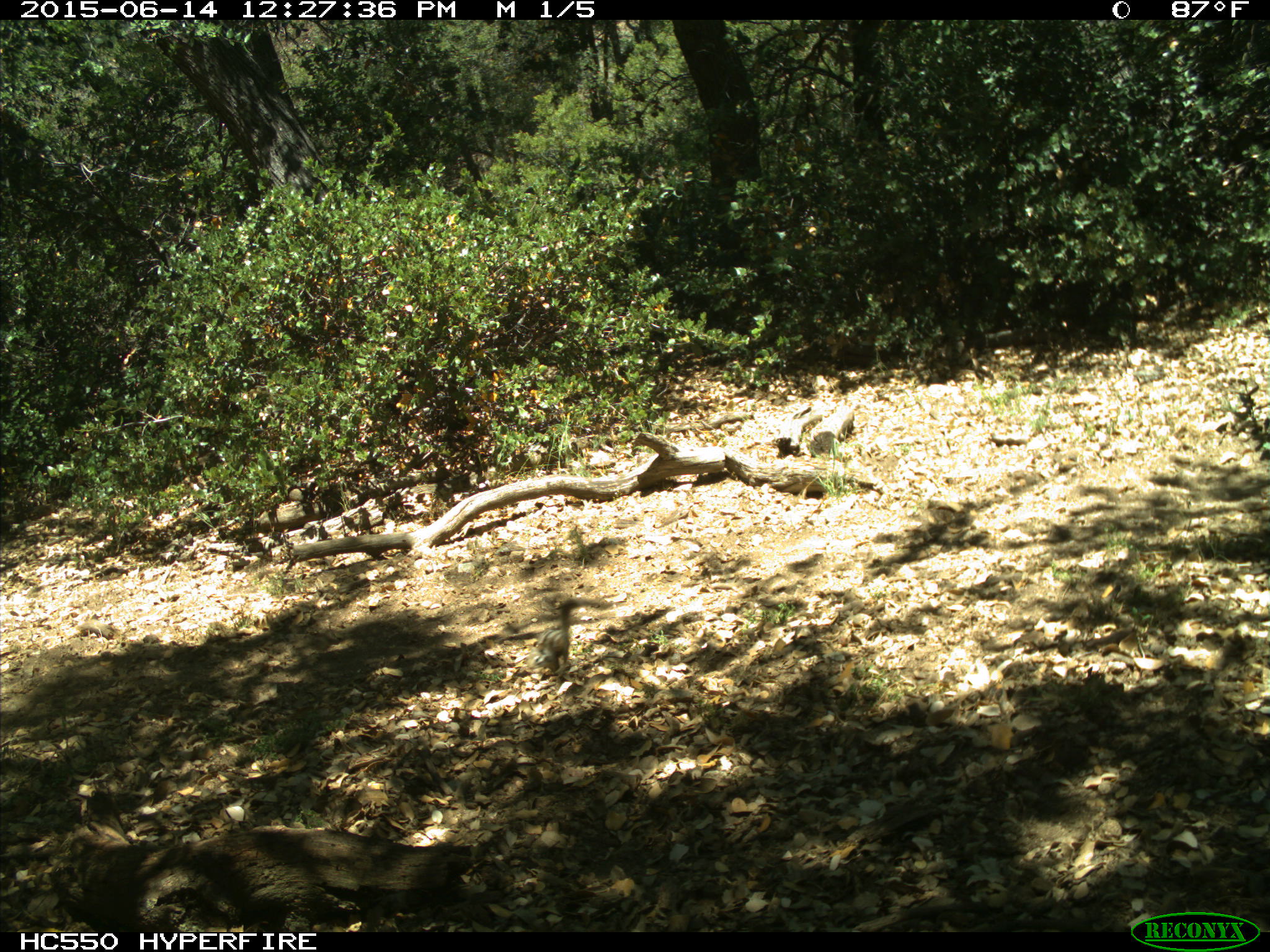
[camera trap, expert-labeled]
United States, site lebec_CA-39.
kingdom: Animalia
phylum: Chordata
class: Mammalia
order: Rodentia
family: Sciuridae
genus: Tamias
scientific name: Tamias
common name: chipmunk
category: unidentified chipmunk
Unidentified chipmunk (chipmunk) (Tamias).